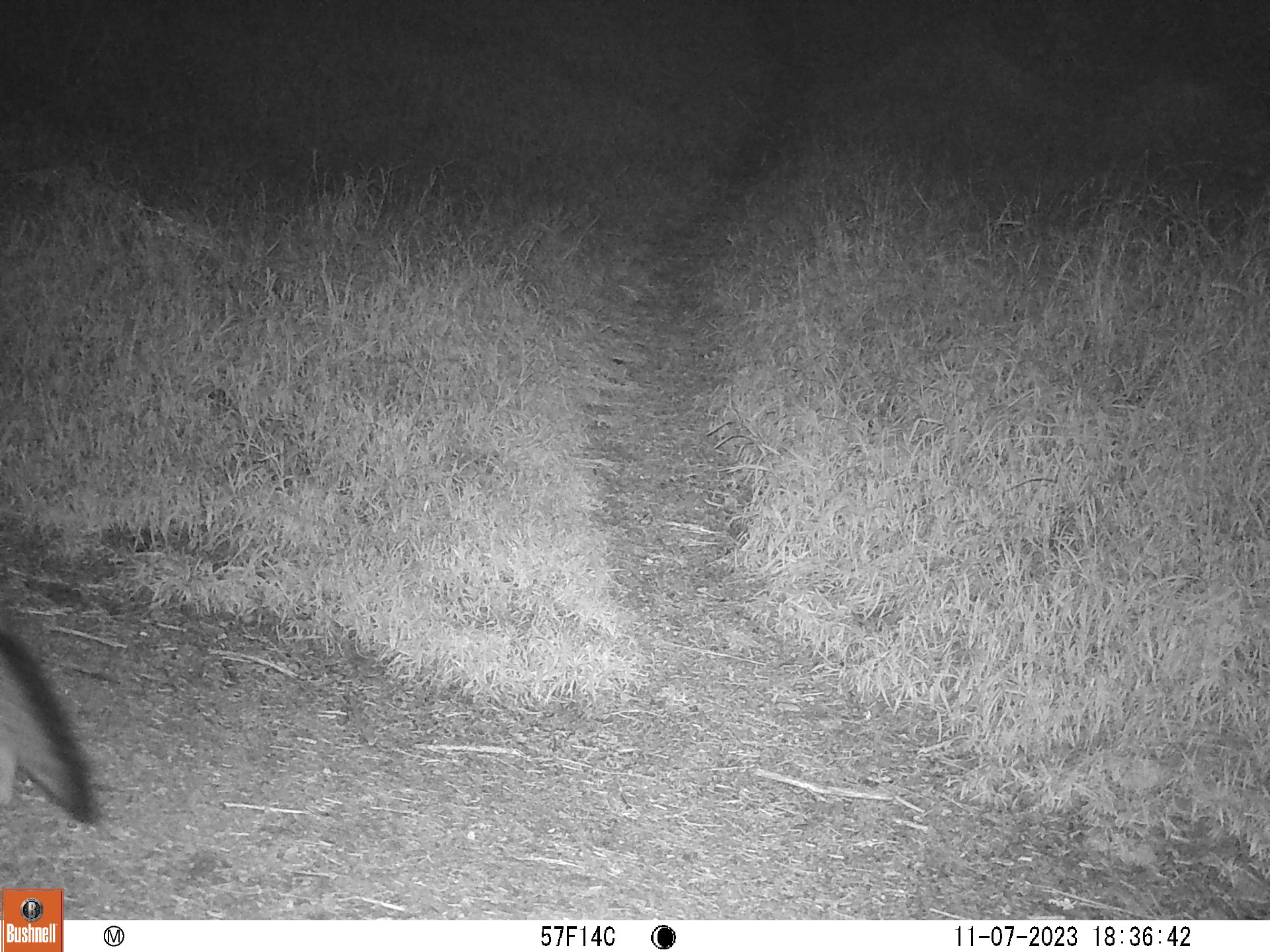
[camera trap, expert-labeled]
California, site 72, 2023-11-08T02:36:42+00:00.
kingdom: Animalia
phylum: Chordata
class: Mammalia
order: Carnivora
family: Canidae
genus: Urocyon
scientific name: Urocyon cinereoargenteus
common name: gray fox